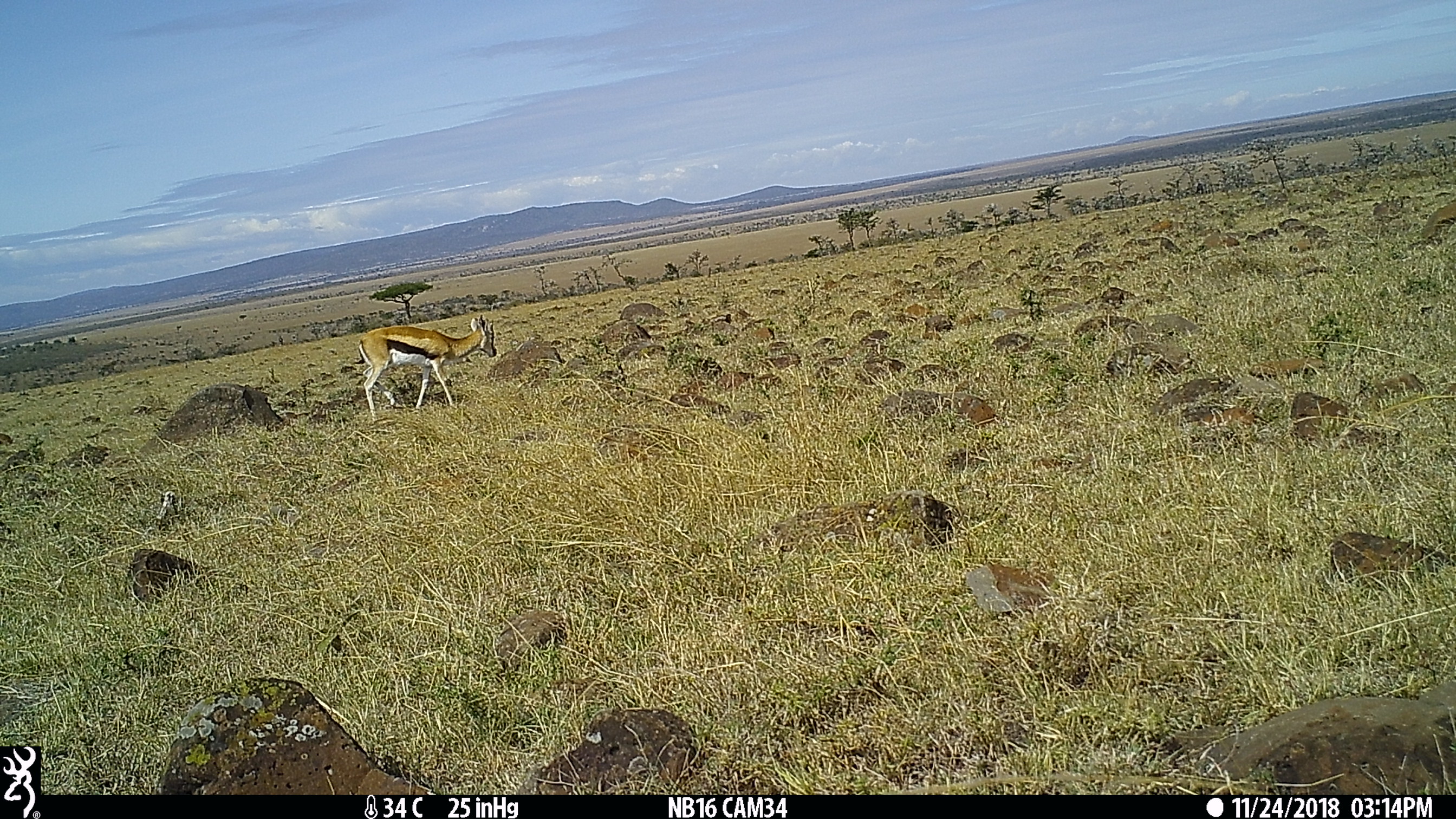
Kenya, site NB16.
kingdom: Animalia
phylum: Chordata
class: Mammalia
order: Artiodactyla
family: Bovidae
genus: Eudorcas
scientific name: Eudorcas thomsonii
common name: thomon's gazelle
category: gazelle thomsons